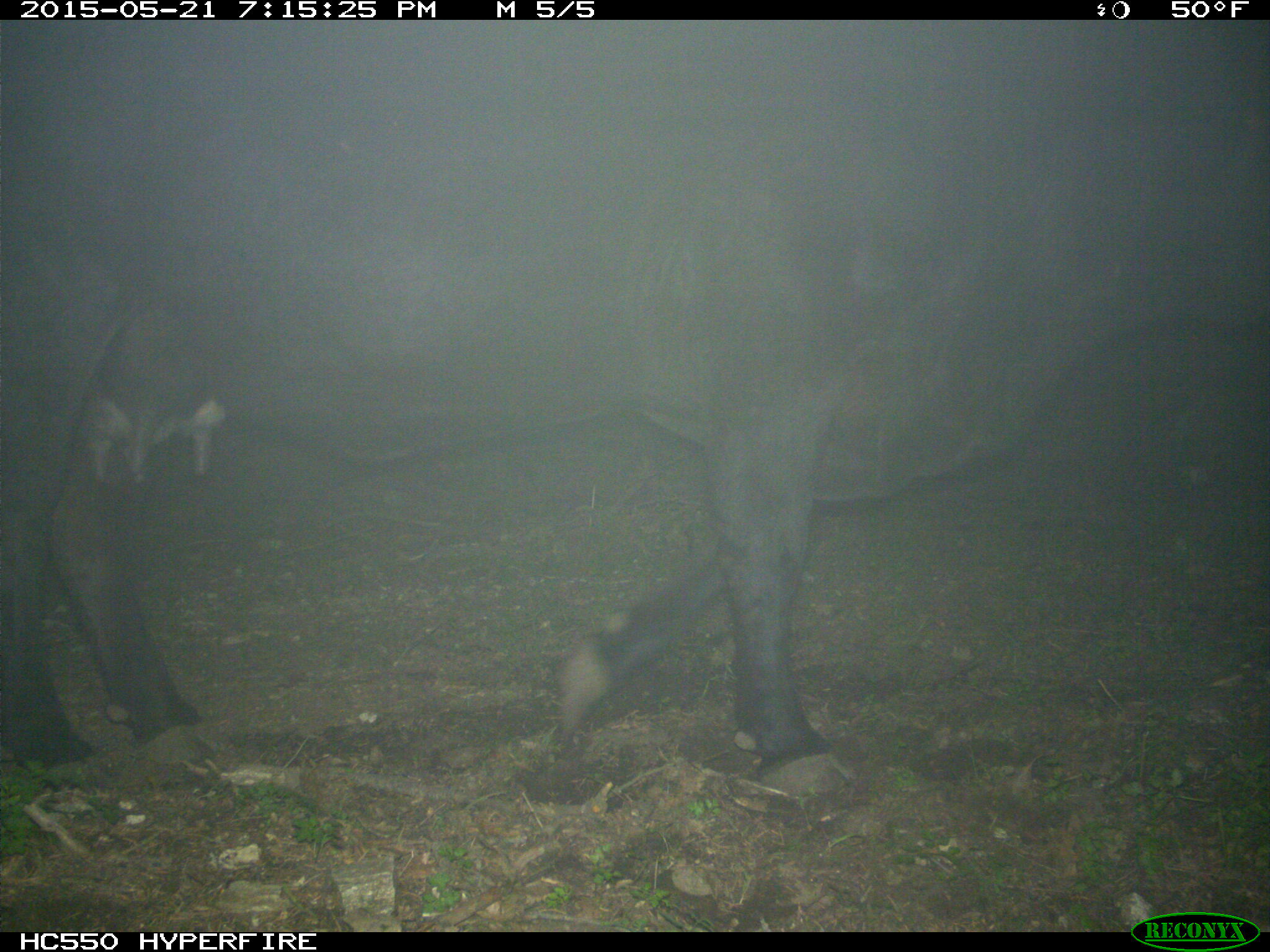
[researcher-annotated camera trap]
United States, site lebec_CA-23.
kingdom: Animalia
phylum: Chordata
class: Mammalia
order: Artiodactyla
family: Bovidae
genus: Bos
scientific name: Bos taurus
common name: domestic cow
Bos taurus (domestic cow).